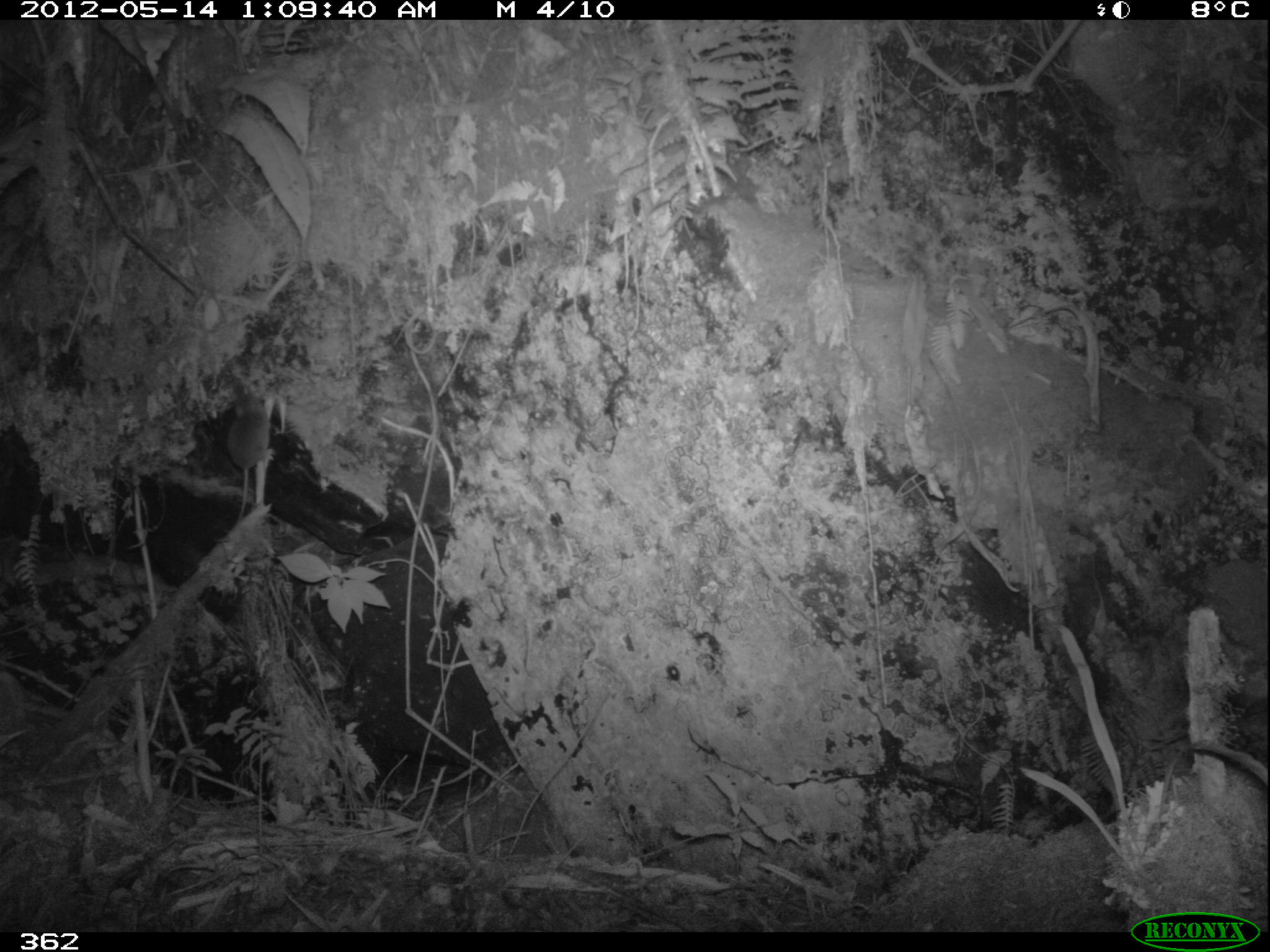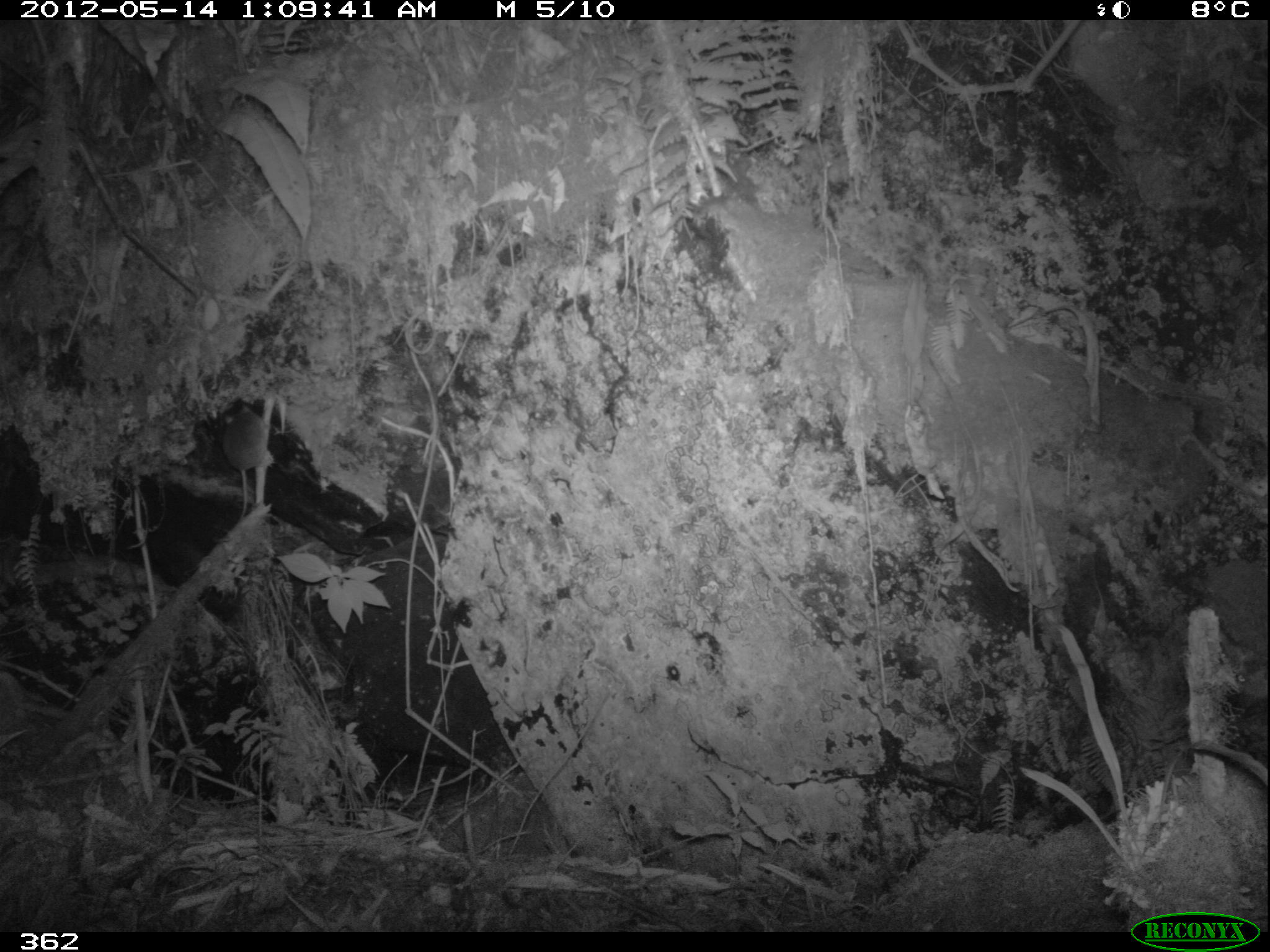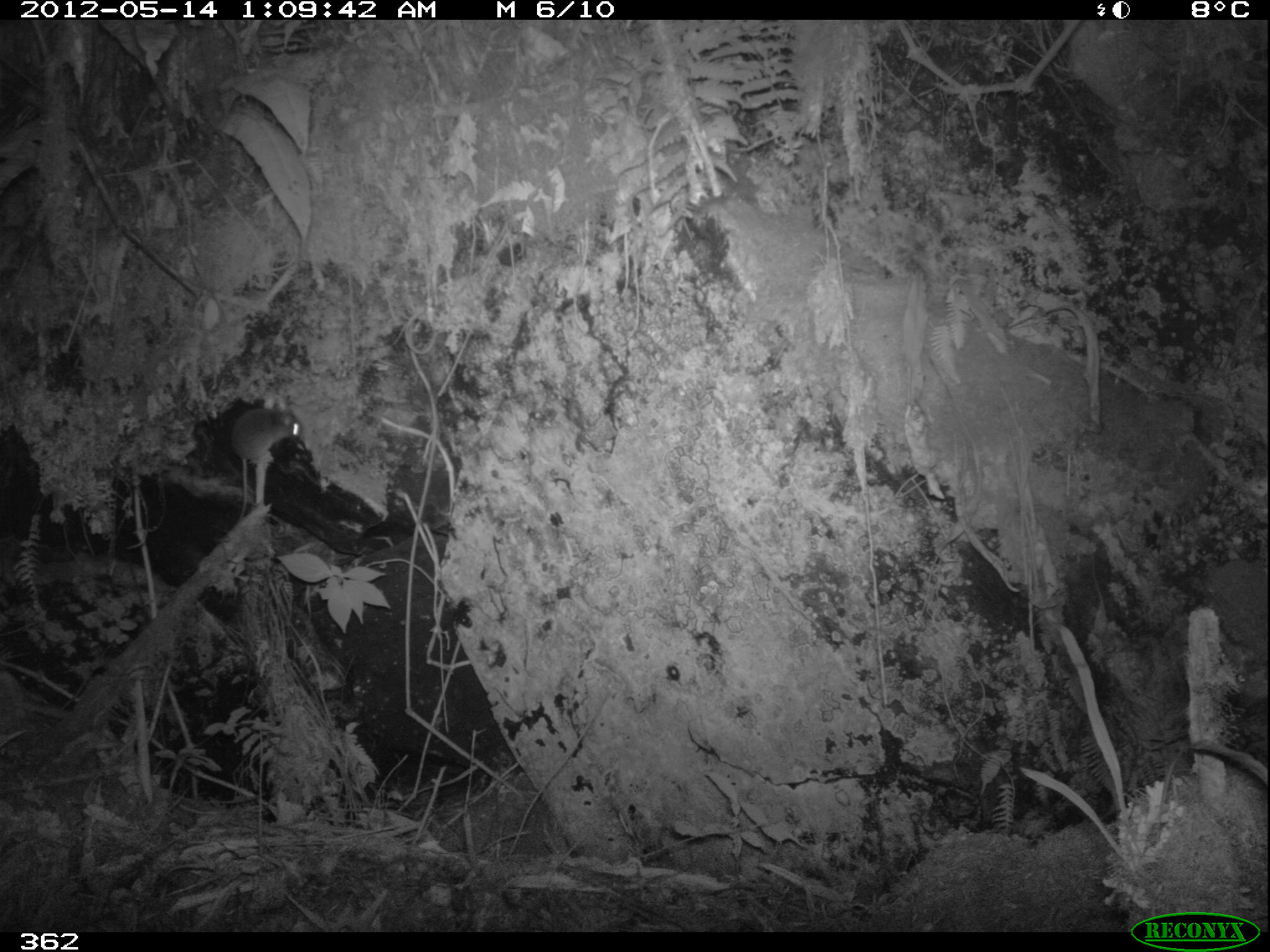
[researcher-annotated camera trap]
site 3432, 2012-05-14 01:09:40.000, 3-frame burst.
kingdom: Animalia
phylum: Chordata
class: Mammalia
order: Rodentia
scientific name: Rodentia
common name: rodents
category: unknown rodent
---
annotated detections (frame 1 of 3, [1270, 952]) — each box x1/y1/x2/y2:
unknown rodent: 228/397/275/520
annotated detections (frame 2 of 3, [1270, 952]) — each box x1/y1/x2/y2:
unknown rodent: 223/406/269/521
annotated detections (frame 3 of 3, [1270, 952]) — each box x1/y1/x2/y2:
unknown rodent: 229/404/303/522